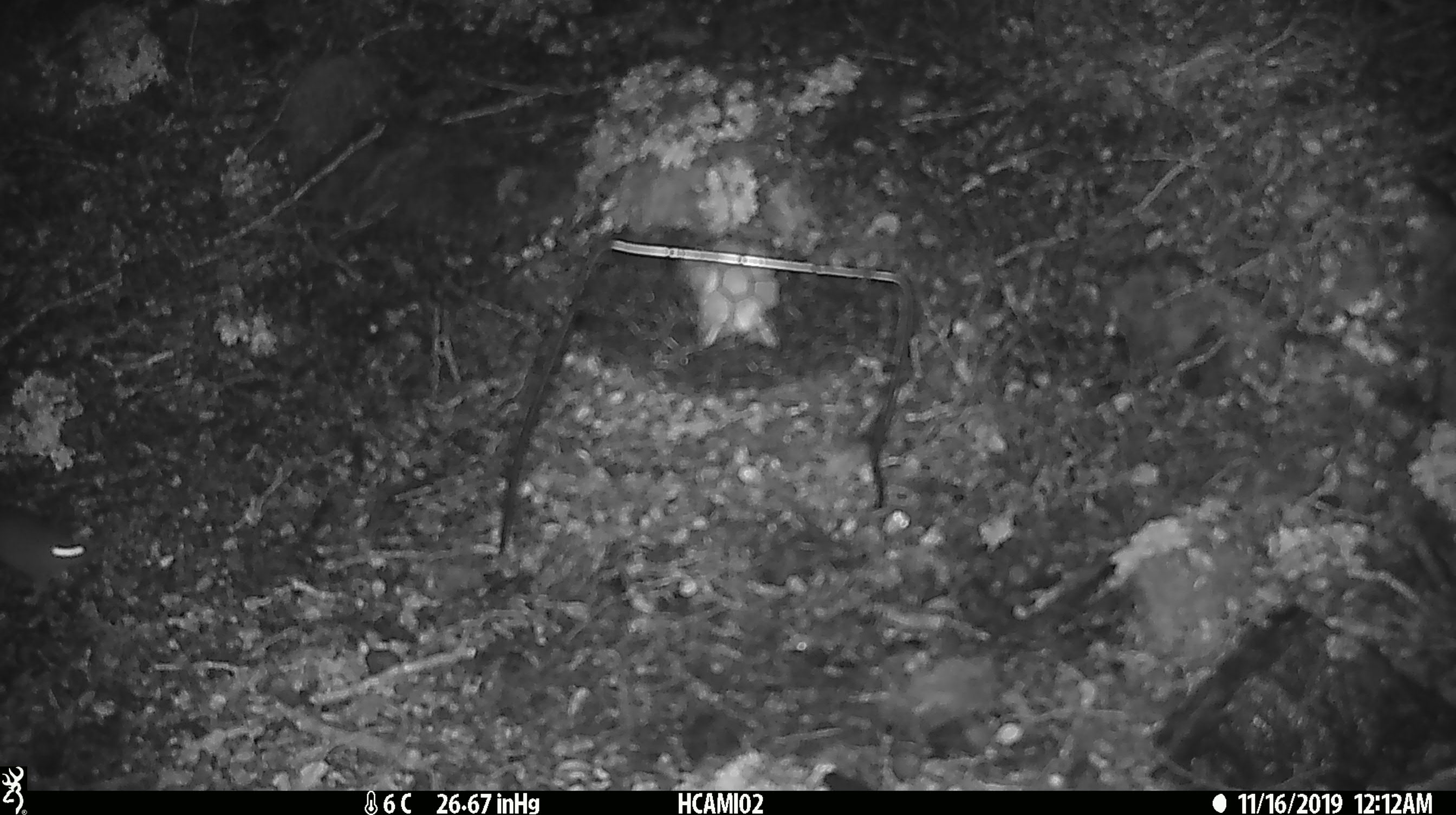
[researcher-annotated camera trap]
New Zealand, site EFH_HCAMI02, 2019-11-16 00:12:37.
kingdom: Animalia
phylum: Chordata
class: Mammalia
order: Rodentia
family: Muridae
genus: Mus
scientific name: Mus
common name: mouse